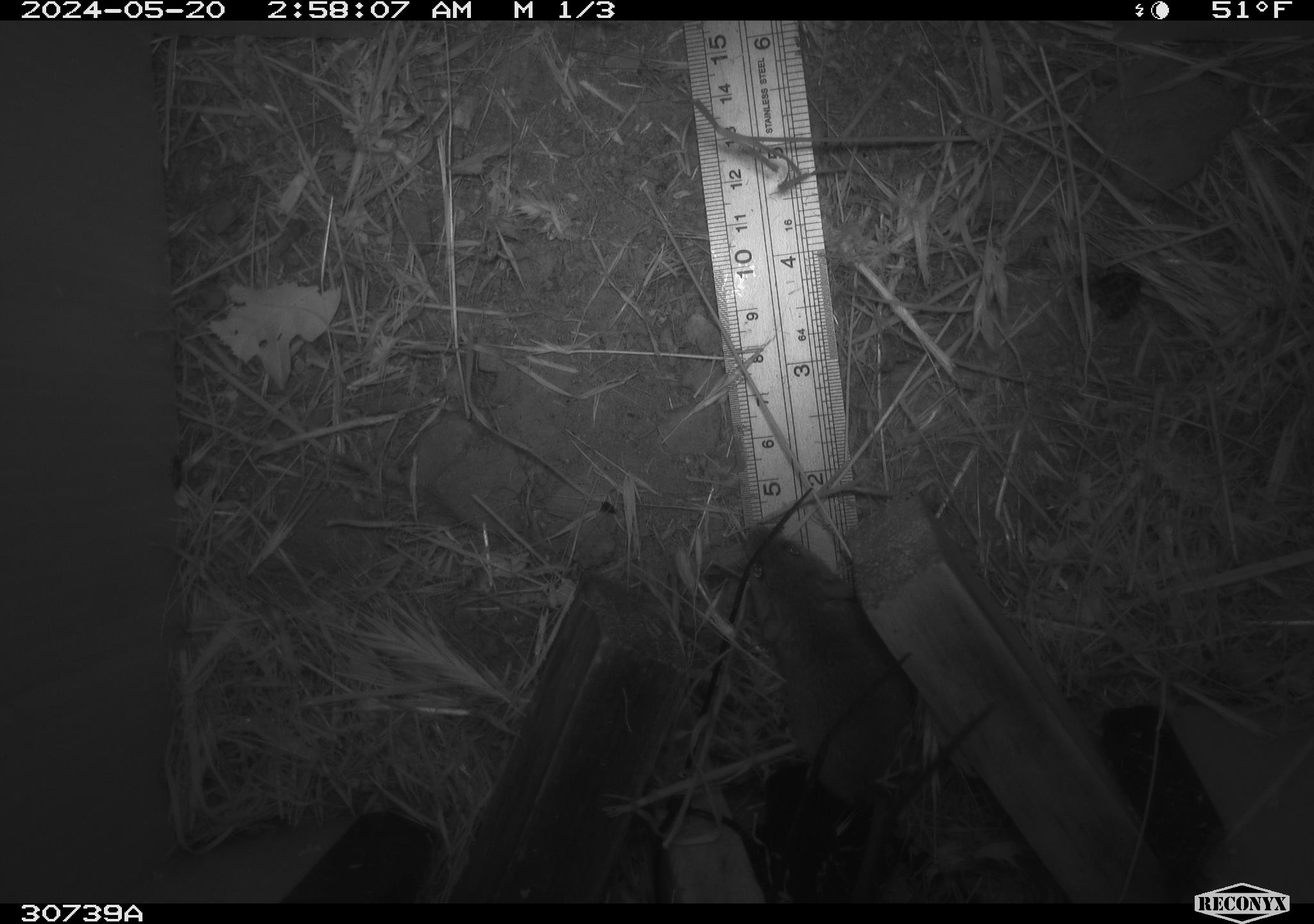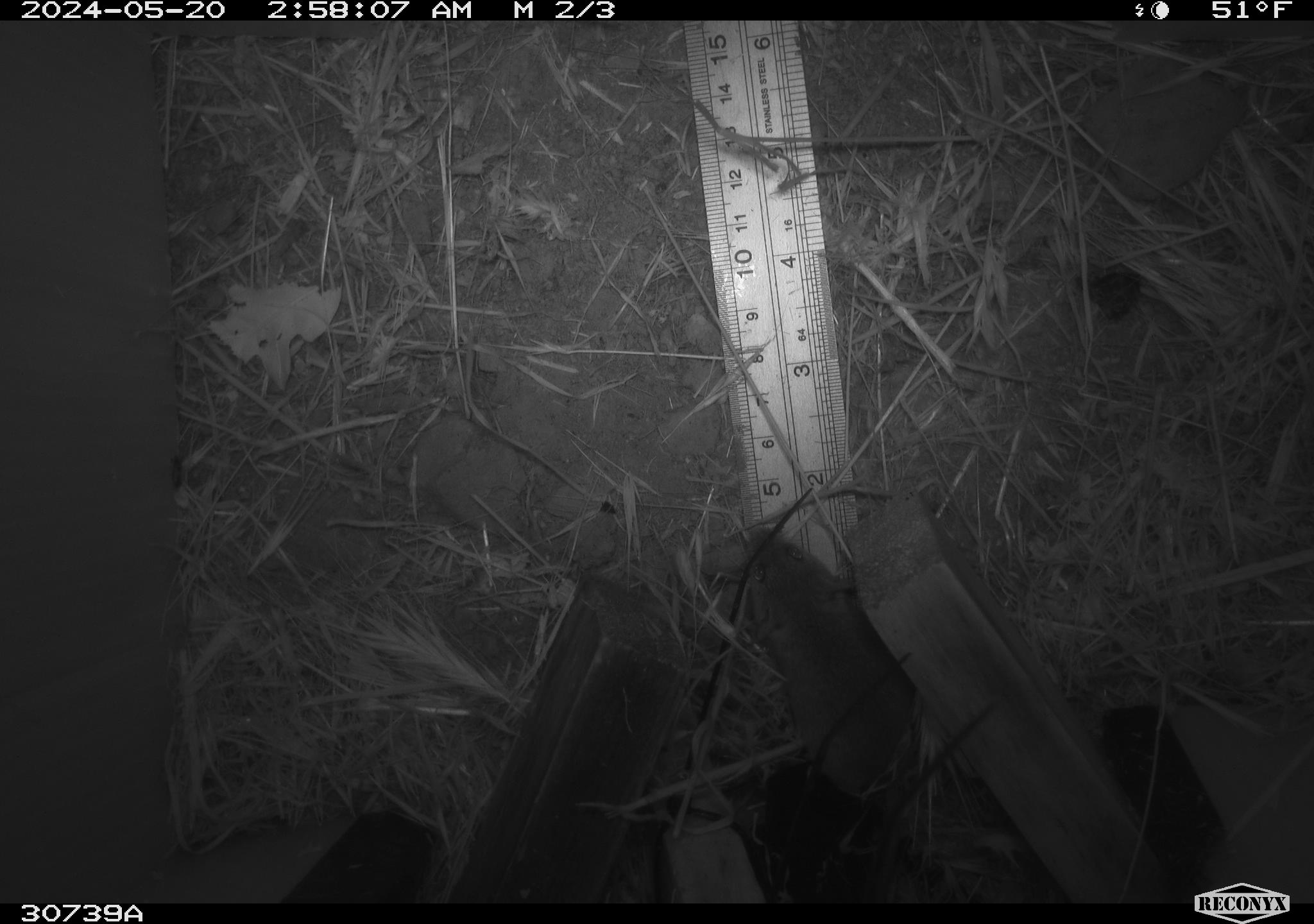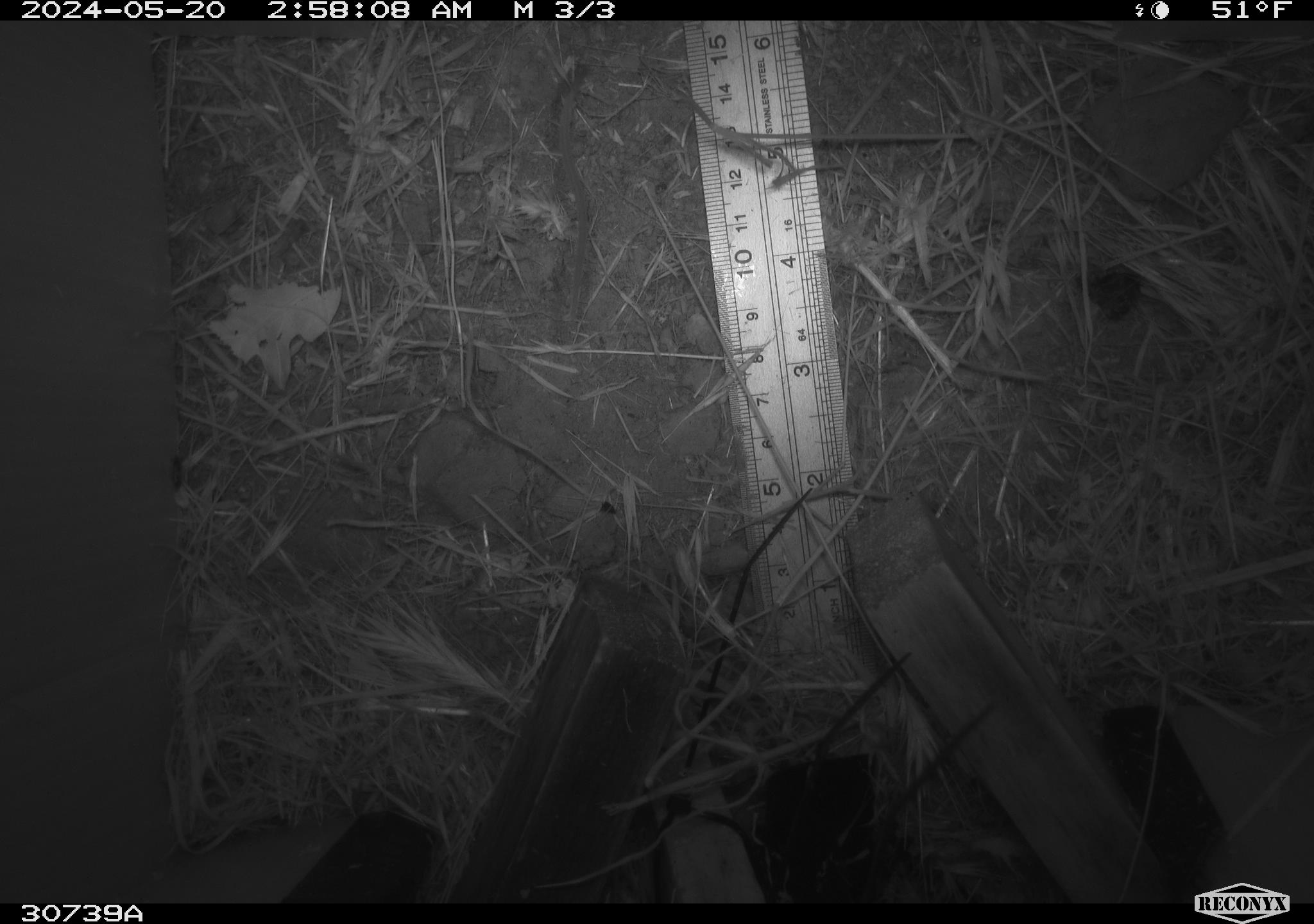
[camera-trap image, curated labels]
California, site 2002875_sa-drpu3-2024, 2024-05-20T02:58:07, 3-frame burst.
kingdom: Animalia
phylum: Chordata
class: Mammalia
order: Rodentia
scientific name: Rodentia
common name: rodent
Rodent (Rodentia).